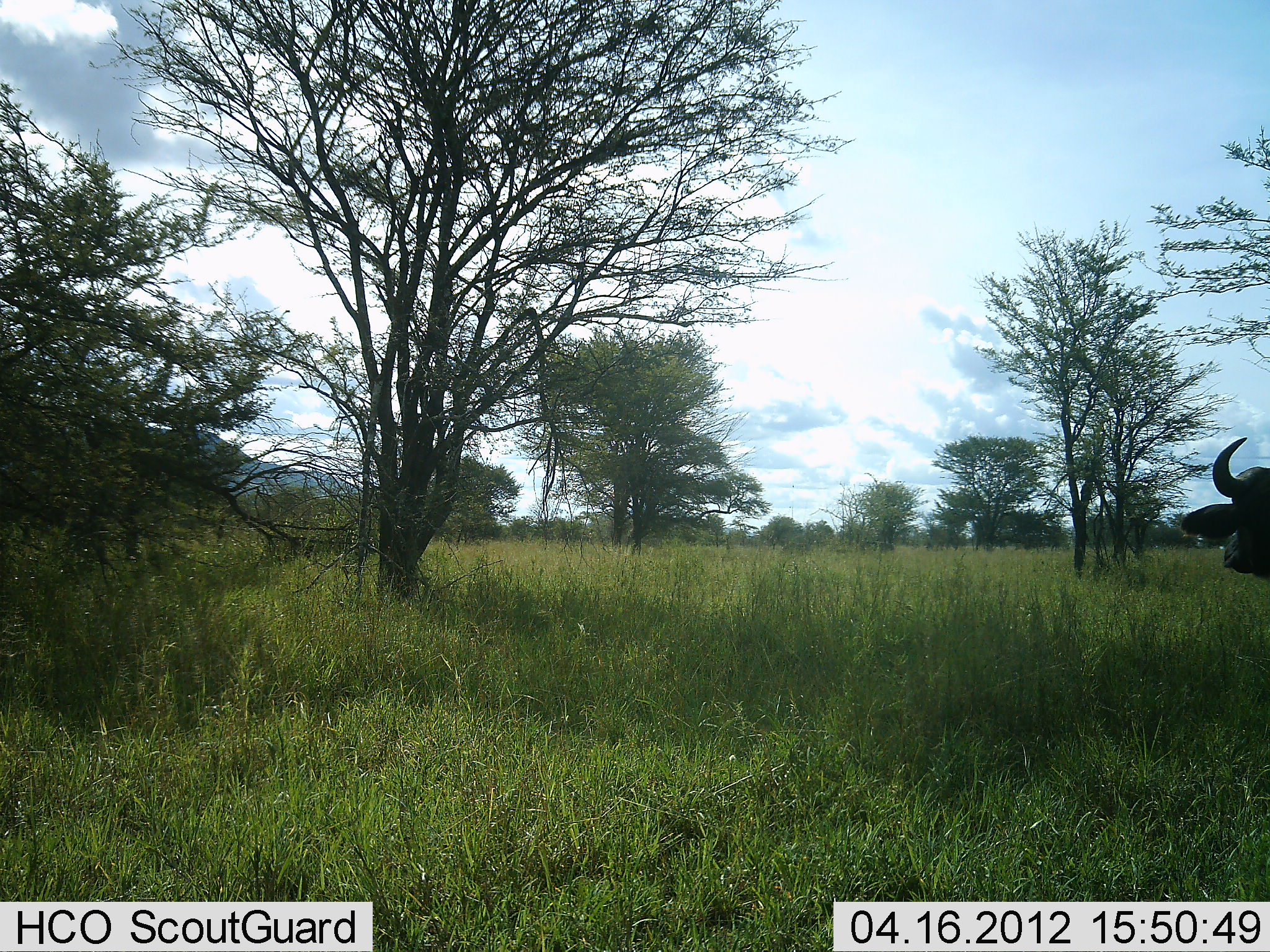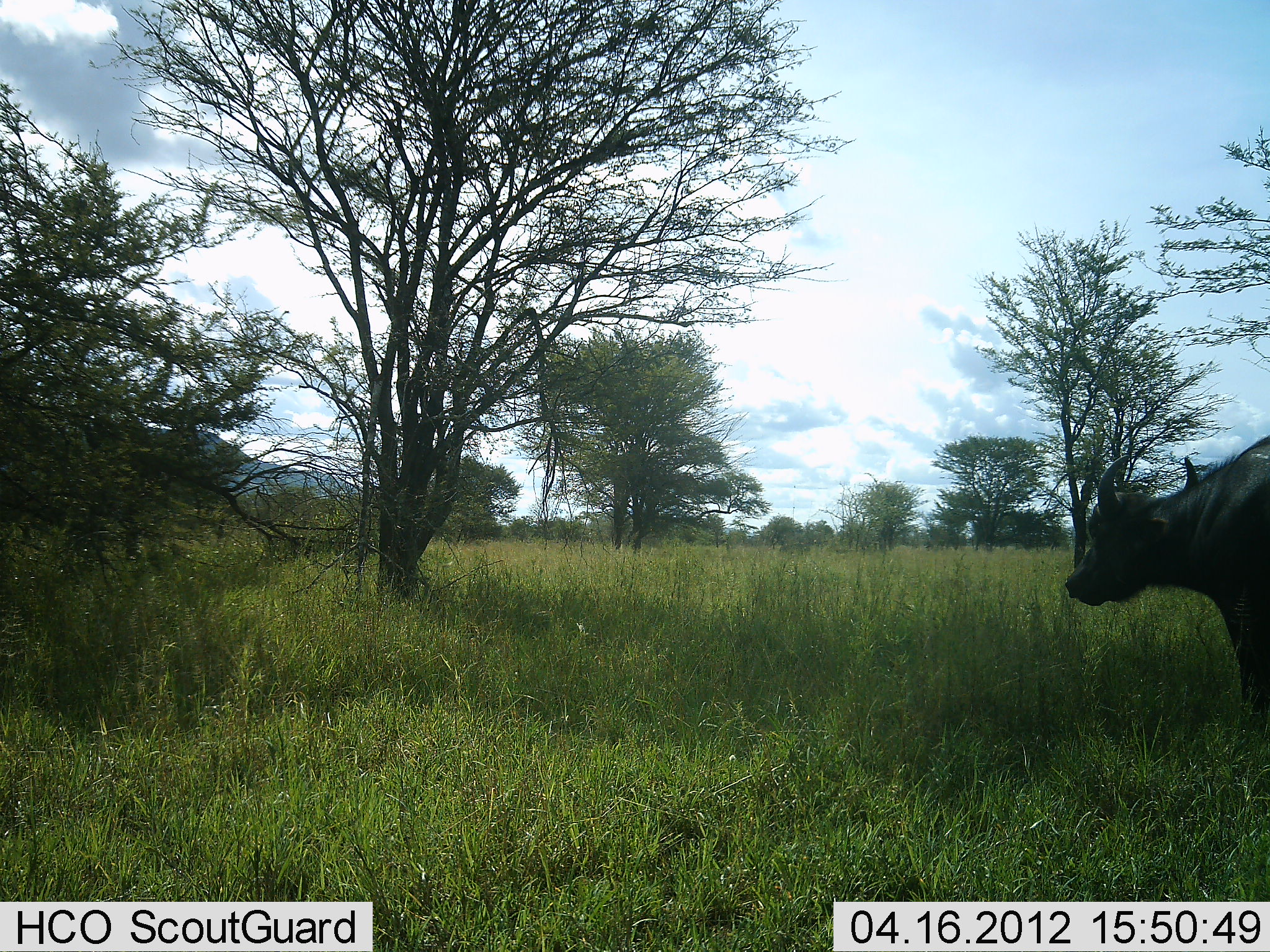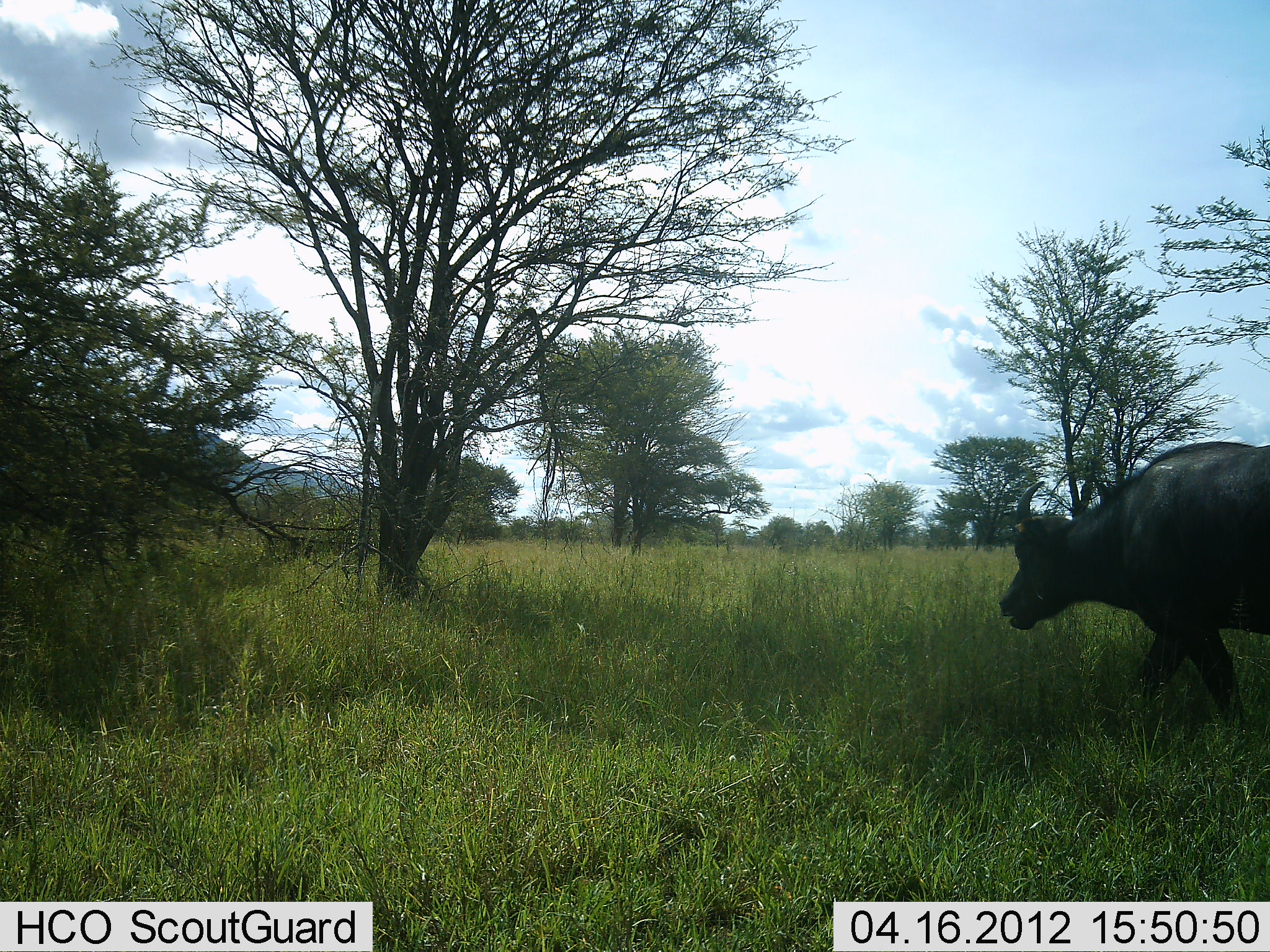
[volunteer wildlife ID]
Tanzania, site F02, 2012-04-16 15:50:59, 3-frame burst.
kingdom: Animalia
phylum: Chordata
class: Mammalia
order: Artiodactyla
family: Bovidae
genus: Syncerus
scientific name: Syncerus caffer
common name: cape buffalo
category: buffalo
Buffalo (cape buffalo) (Syncerus caffer), count 1. Behavior (volunteer vote fractions): standing 10%, resting 0%, moving 95%, interacting 0%. Young present (vote fraction): 0%. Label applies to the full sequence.